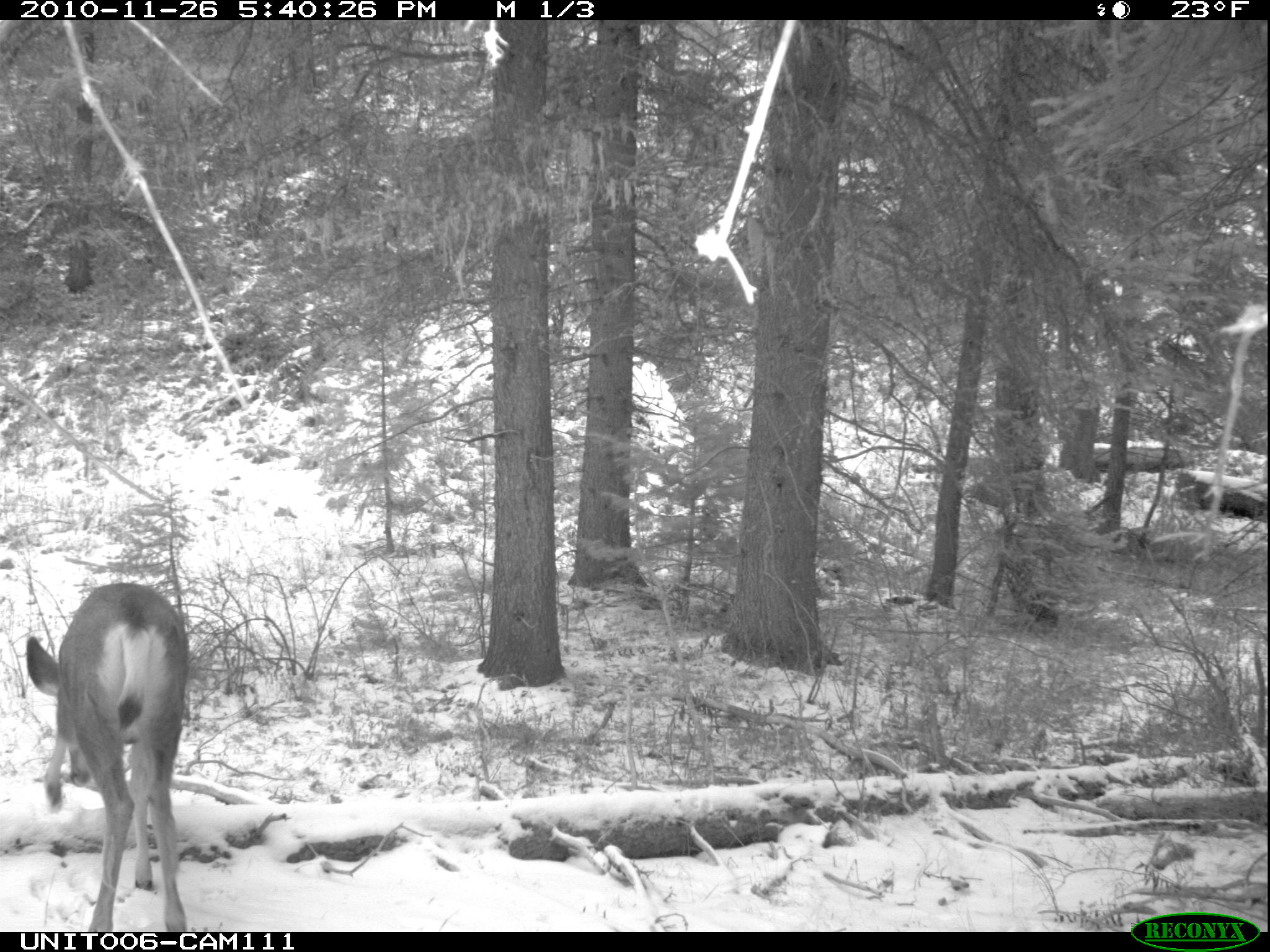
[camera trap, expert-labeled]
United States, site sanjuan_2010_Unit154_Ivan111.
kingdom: Animalia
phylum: Chordata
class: Mammalia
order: Artiodactyla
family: Cervidae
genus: Odocoileus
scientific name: Odocoileus hemionus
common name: mule deer